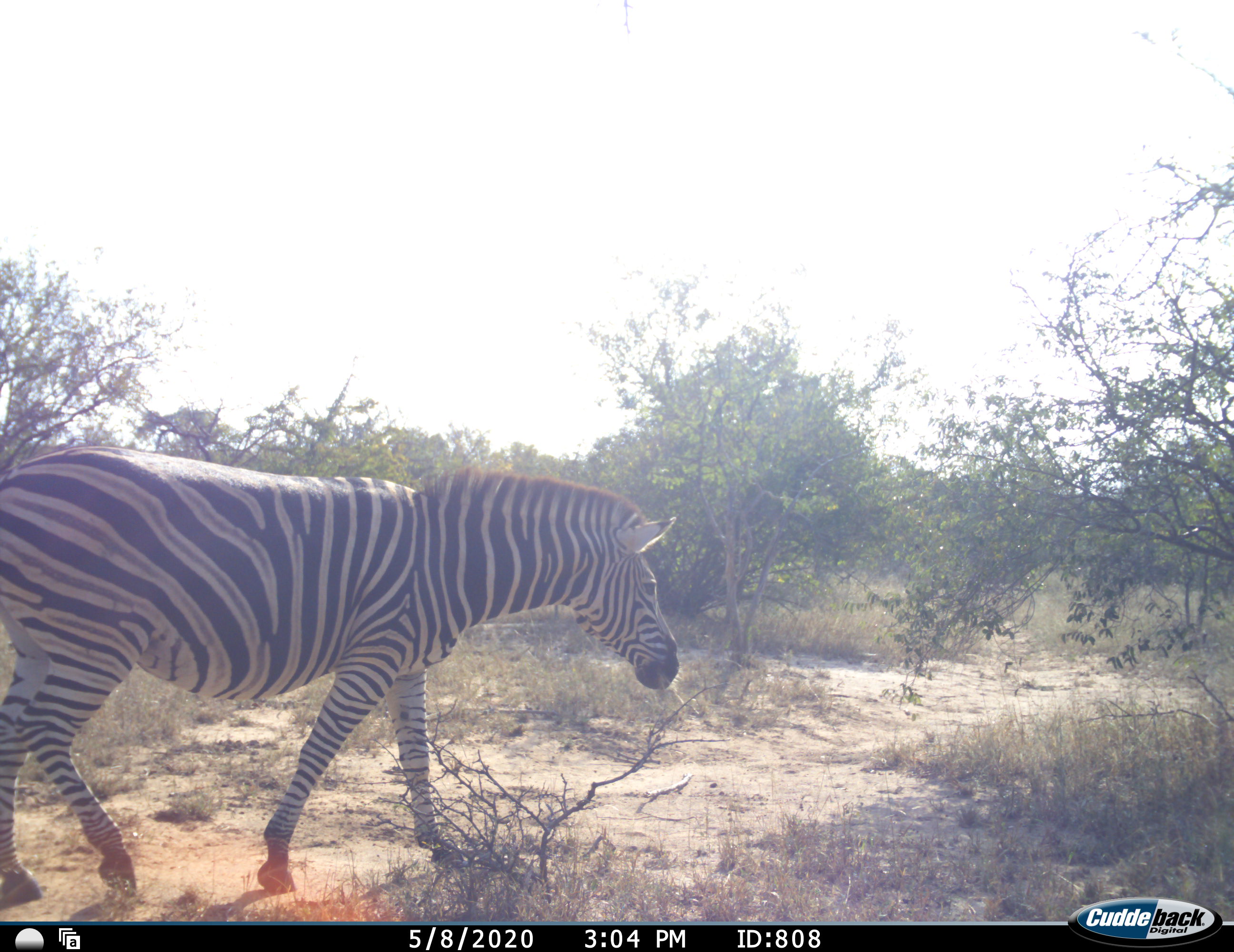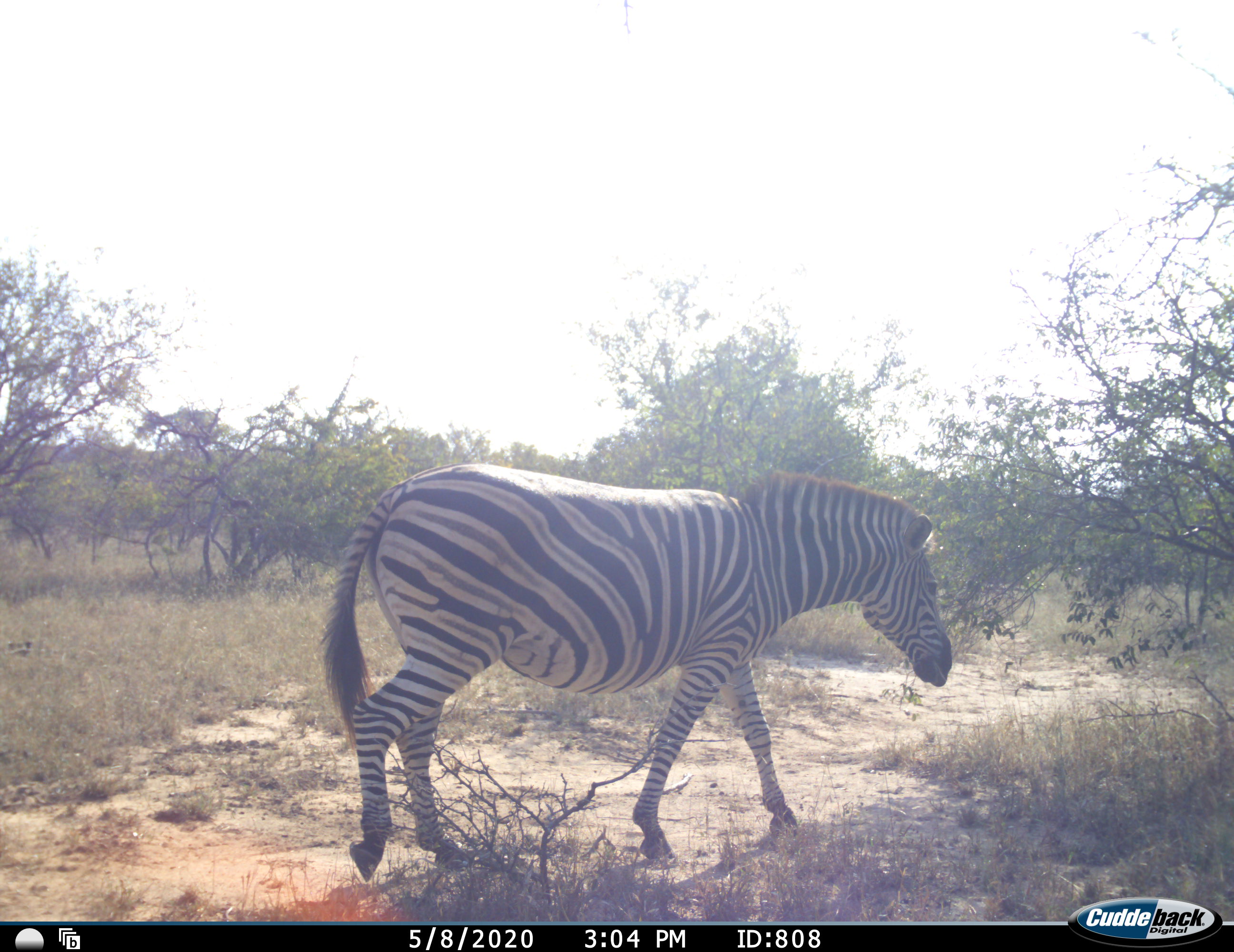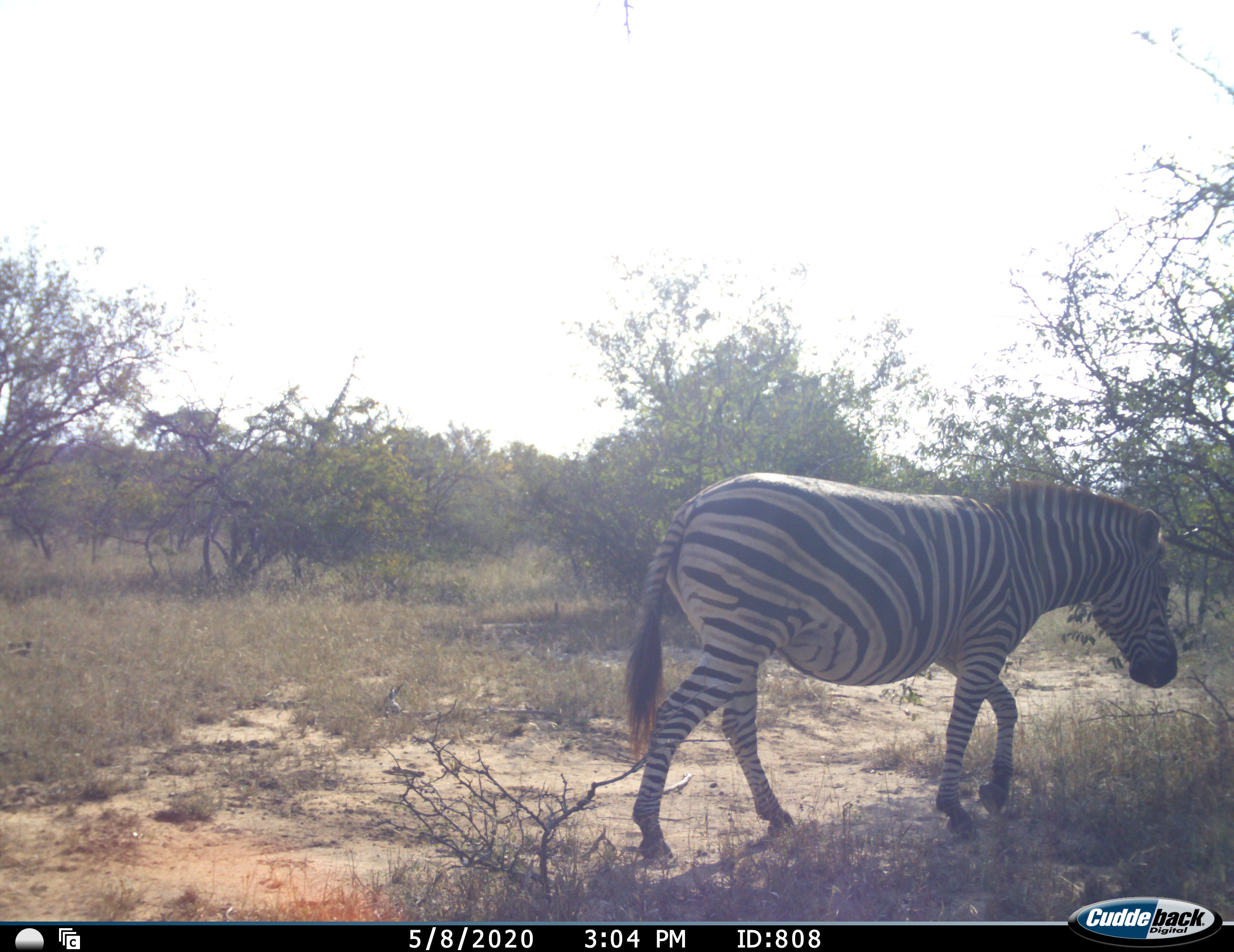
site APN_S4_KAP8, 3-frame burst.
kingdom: Animalia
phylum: Chordata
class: Mammalia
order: Perissodactyla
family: Equidae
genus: Equus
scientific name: Equus quagga burchellii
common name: burchell's zebra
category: zebraburchells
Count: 1.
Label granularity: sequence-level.